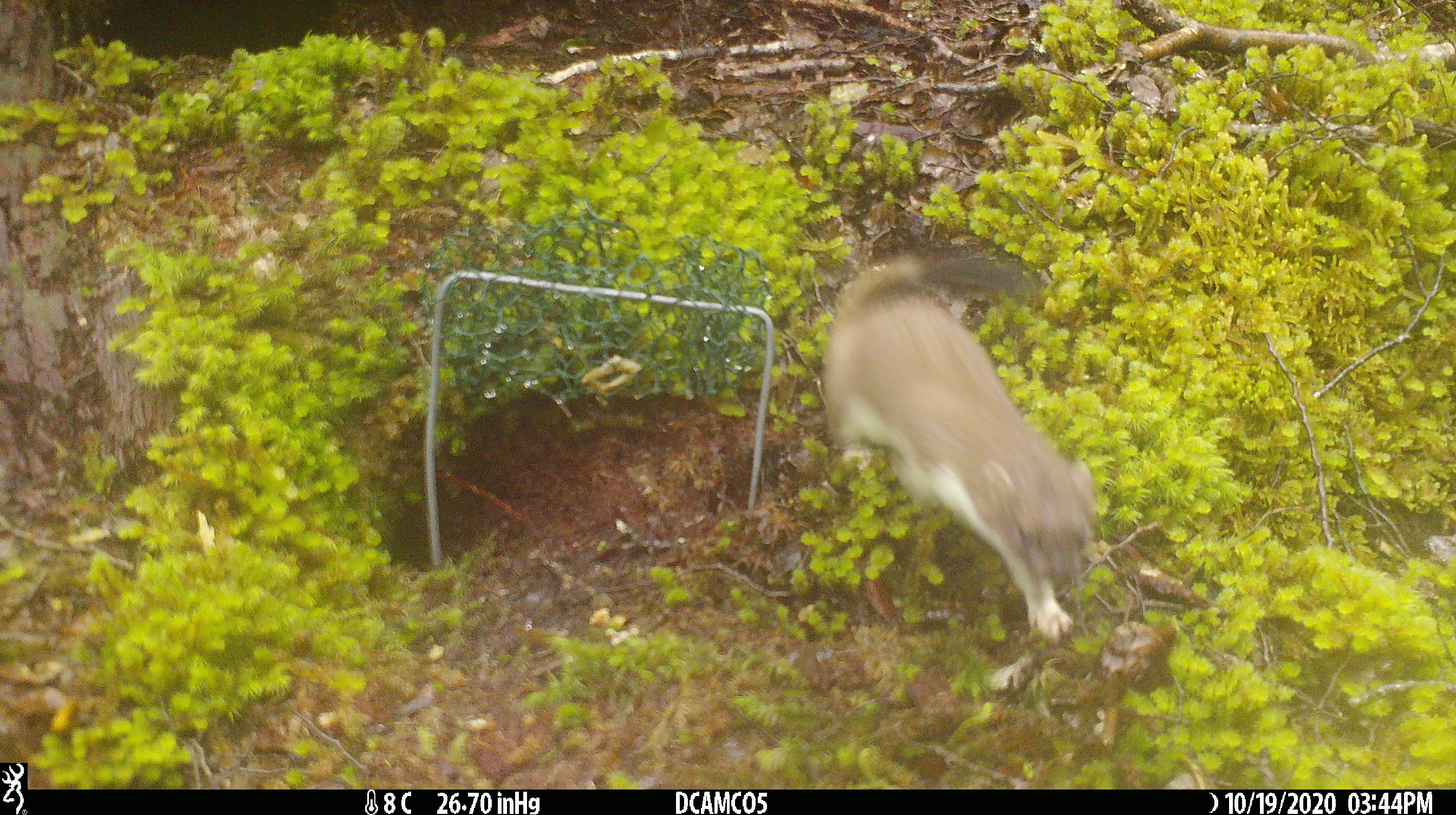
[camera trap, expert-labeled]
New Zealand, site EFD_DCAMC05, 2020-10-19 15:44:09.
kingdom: Animalia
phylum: Chordata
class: Mammalia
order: Carnivora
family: Mustelidae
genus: Mustela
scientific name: Mustela erminea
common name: stoat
Stoat (Mustela erminea).